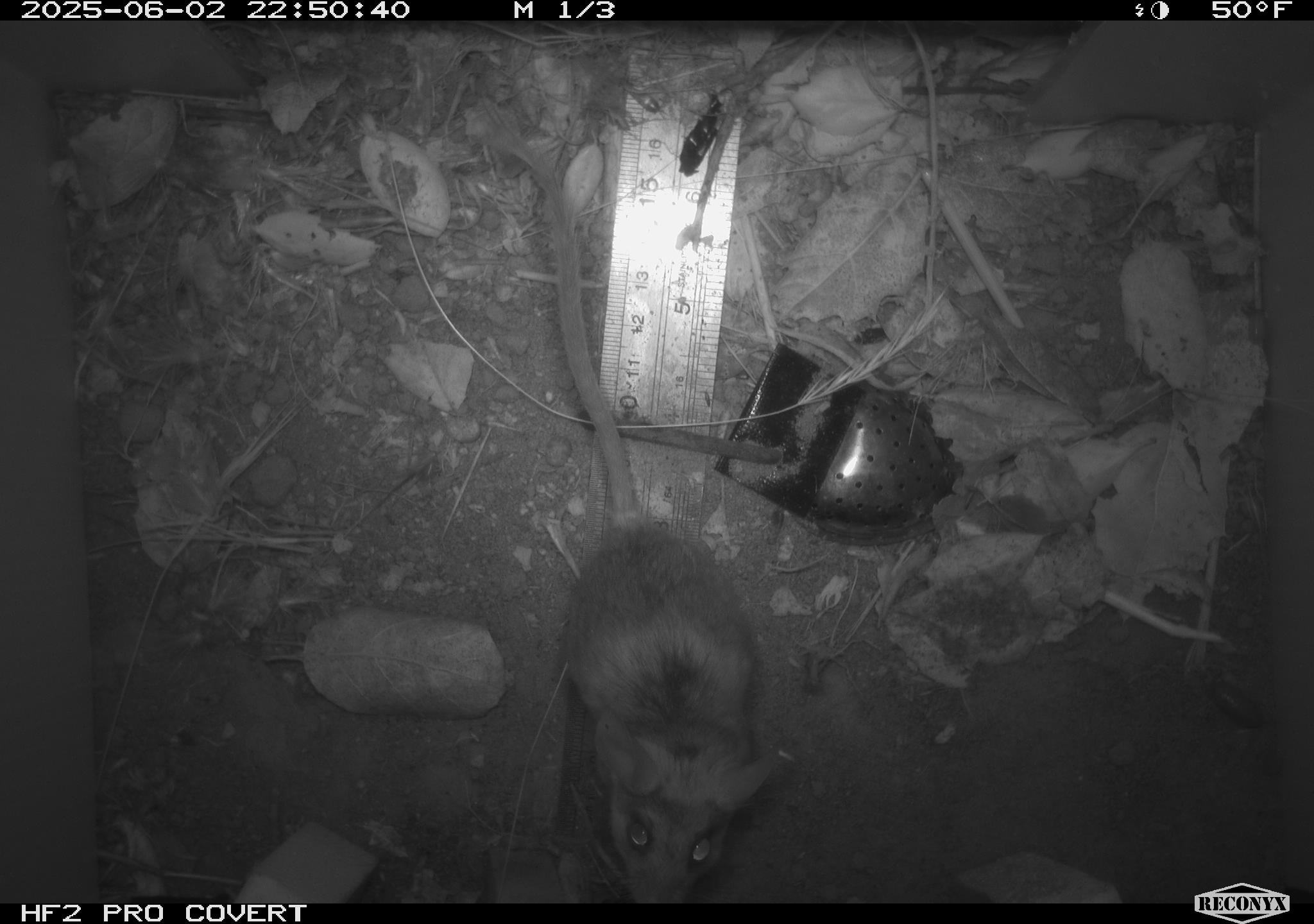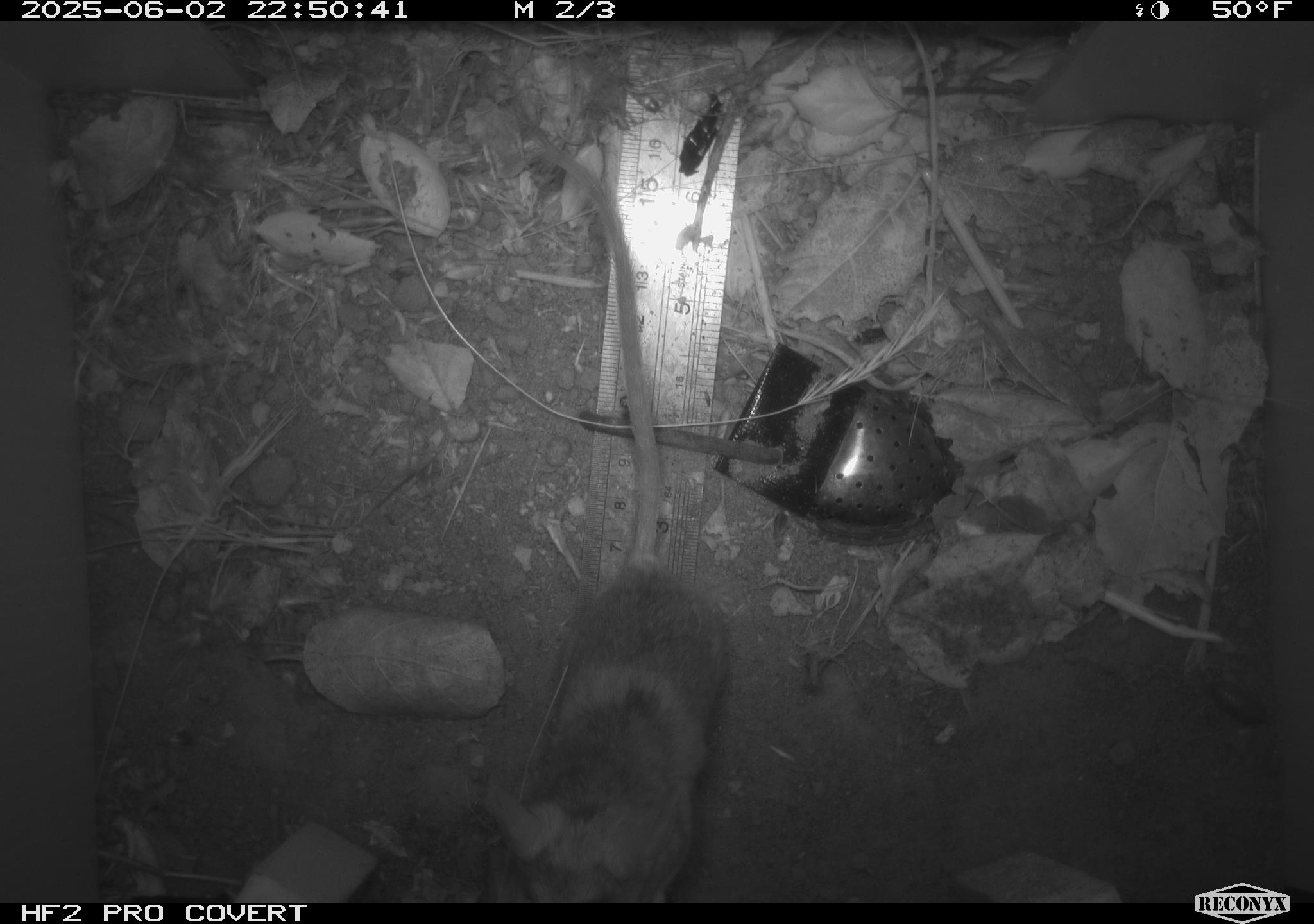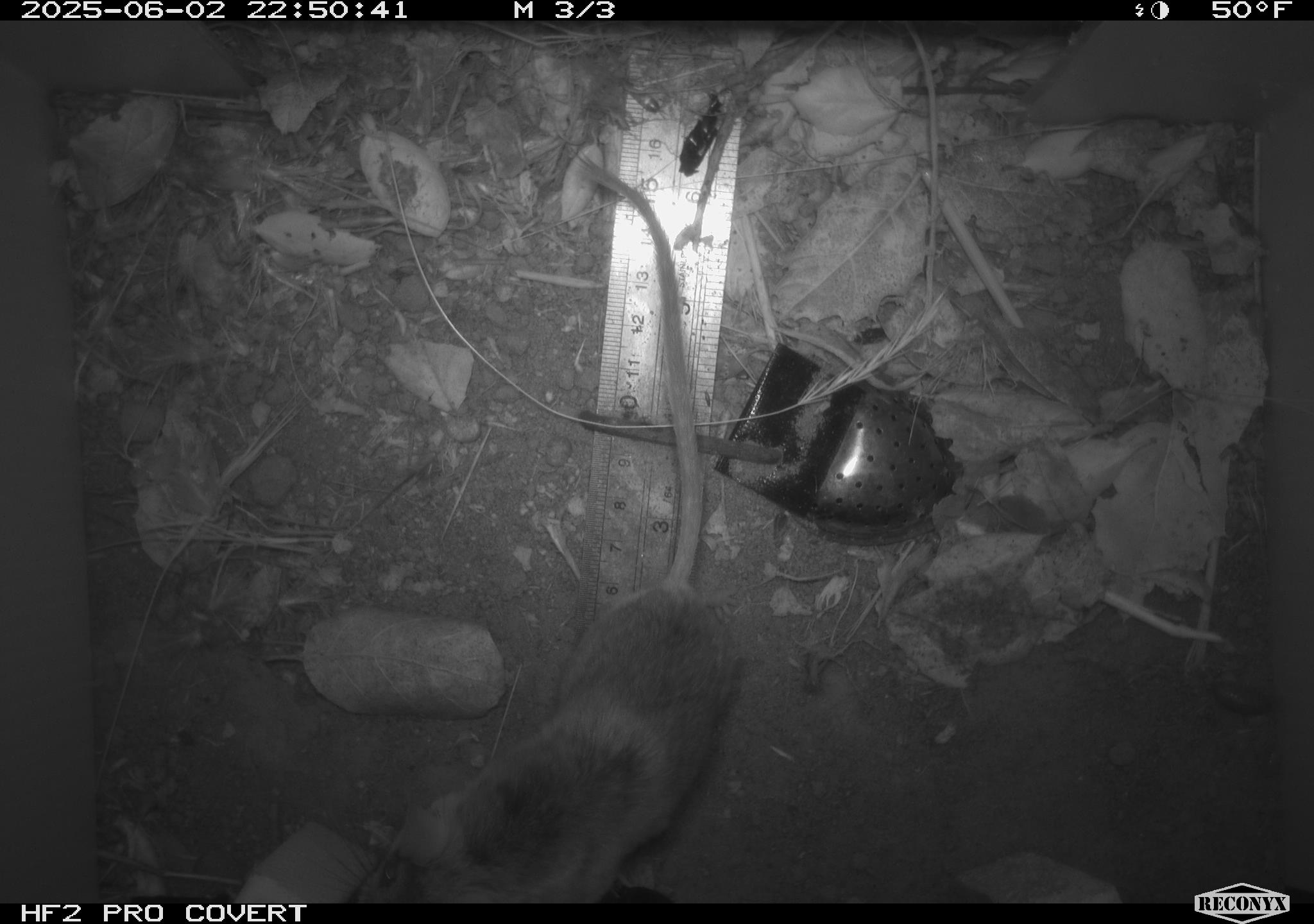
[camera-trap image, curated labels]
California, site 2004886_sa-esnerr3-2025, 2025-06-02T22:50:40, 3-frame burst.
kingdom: Animalia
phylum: Chordata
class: Mammalia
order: Rodentia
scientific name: Rodentia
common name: rodent